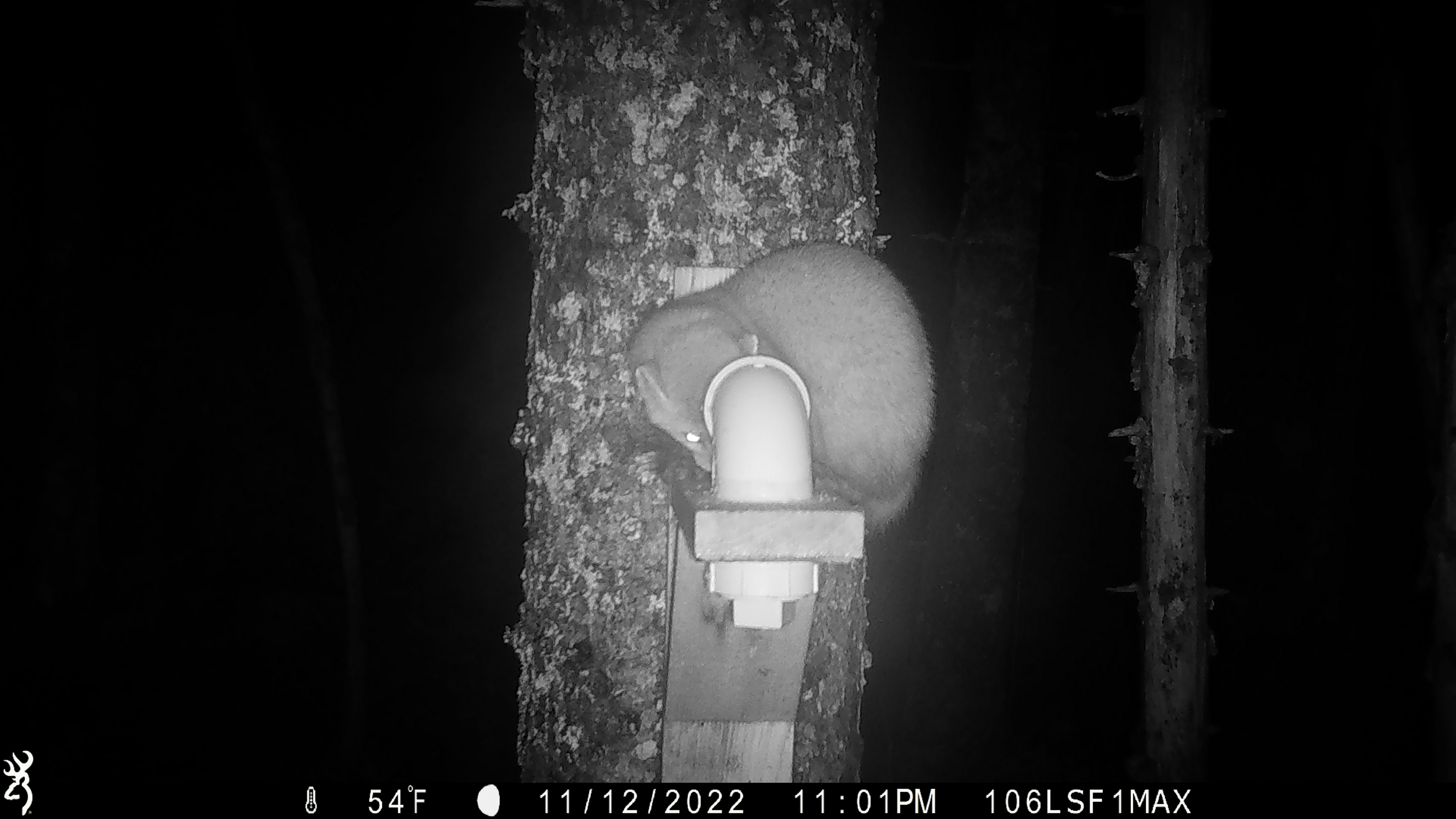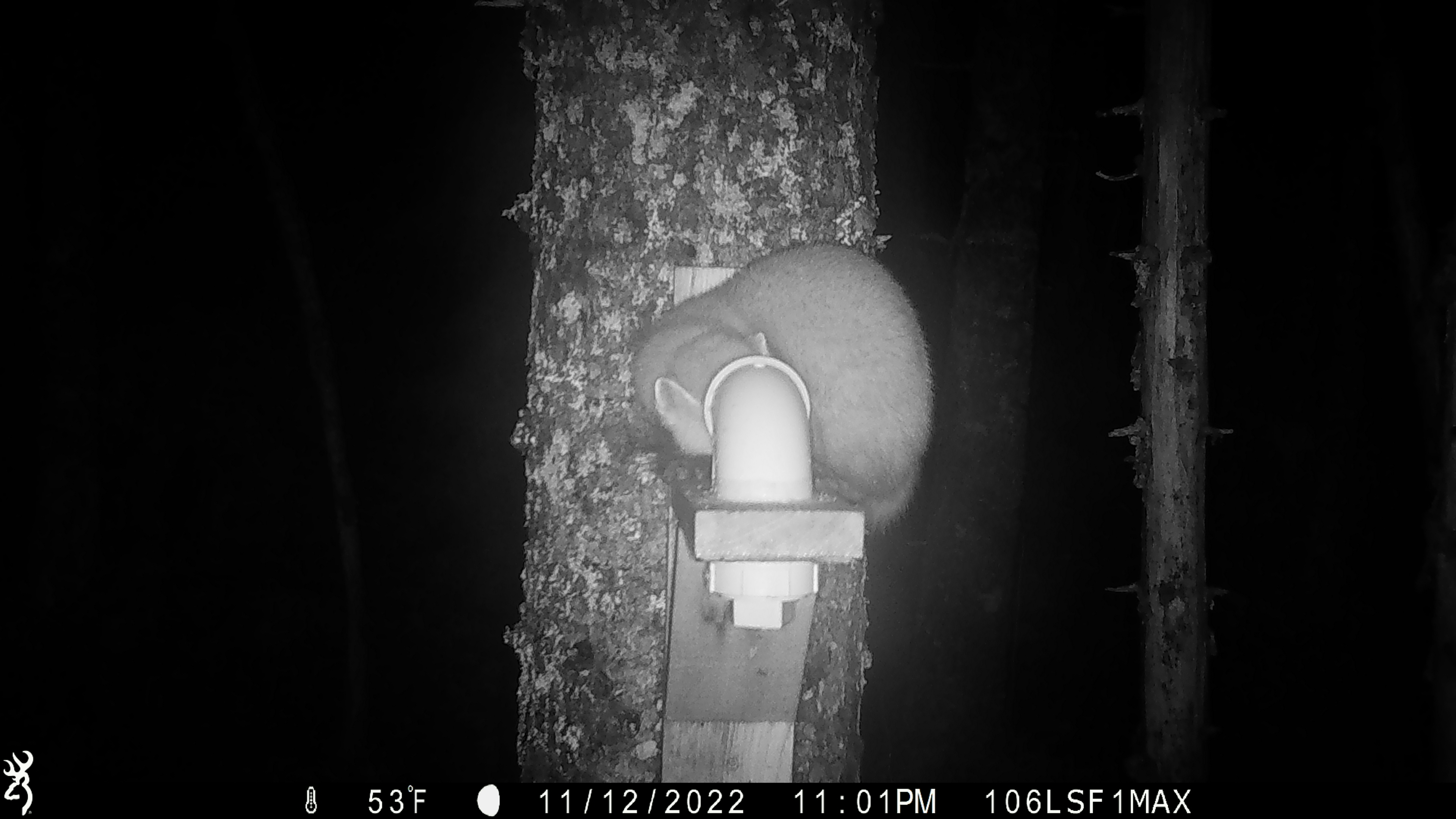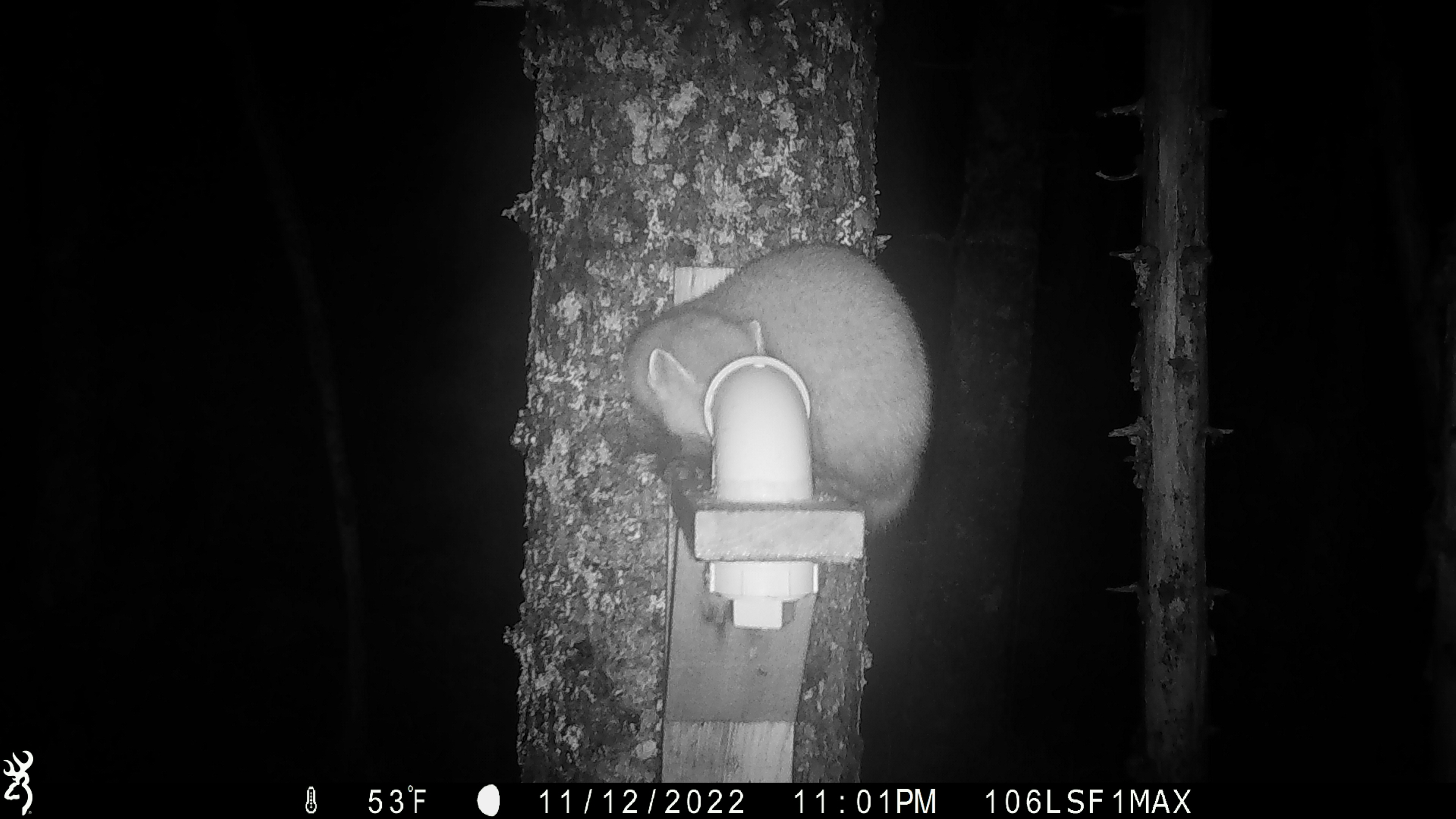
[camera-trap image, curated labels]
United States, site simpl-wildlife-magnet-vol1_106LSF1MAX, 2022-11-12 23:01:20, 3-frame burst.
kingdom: Animalia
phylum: Chordata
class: Mammalia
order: Carnivora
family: Mustelidae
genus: Martes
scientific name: Martes americana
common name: american marten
American marten (Martes americana).